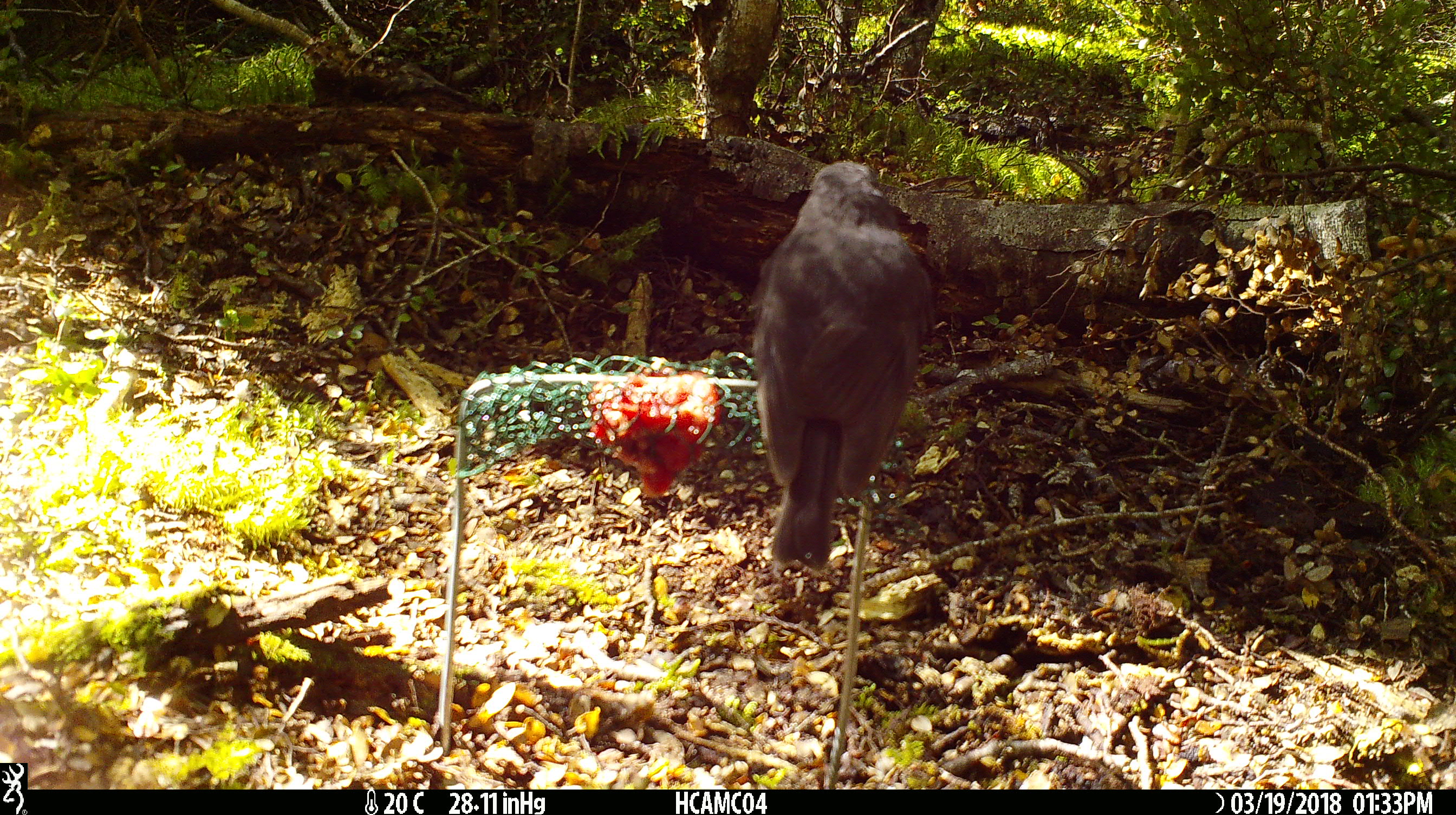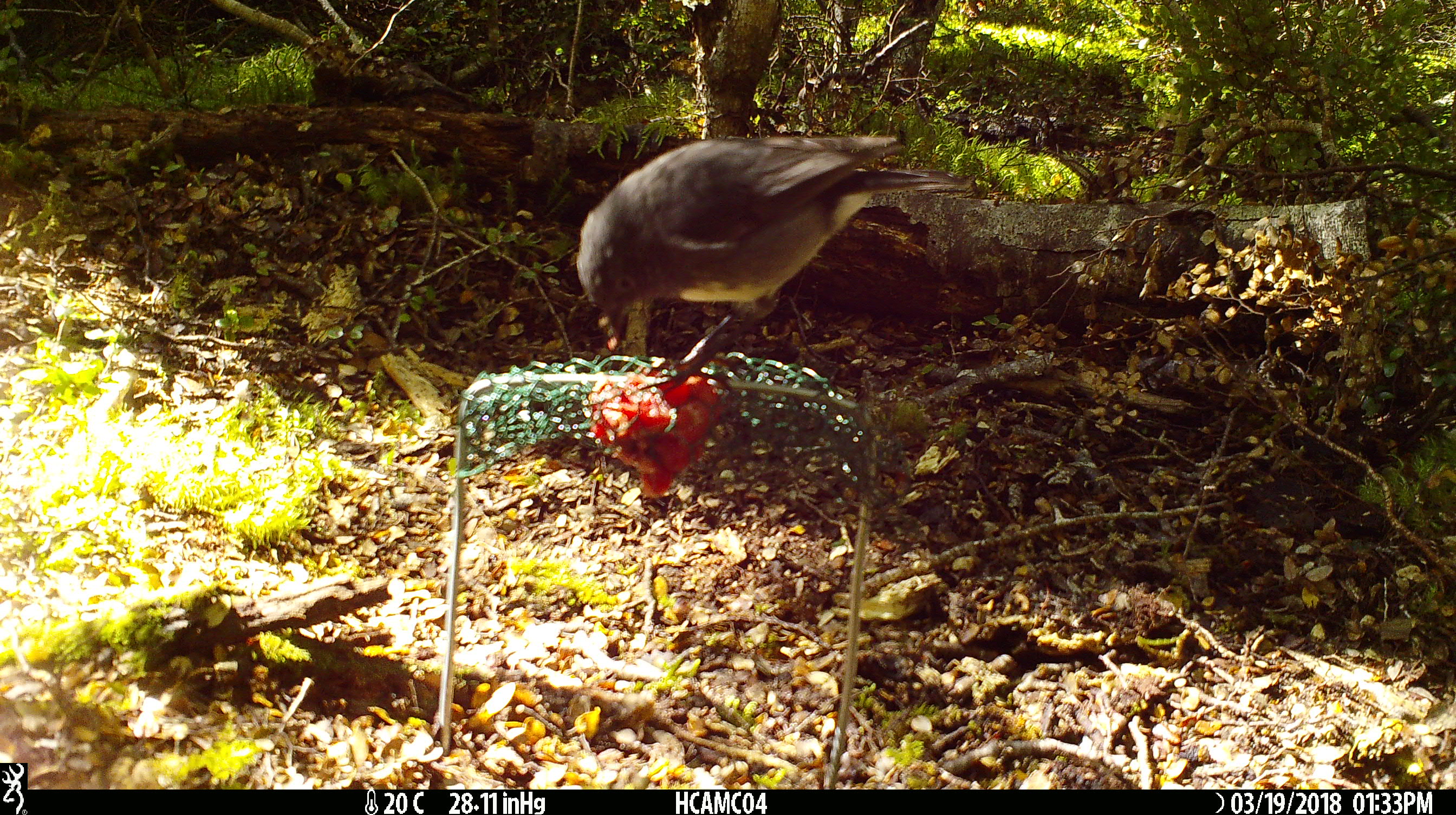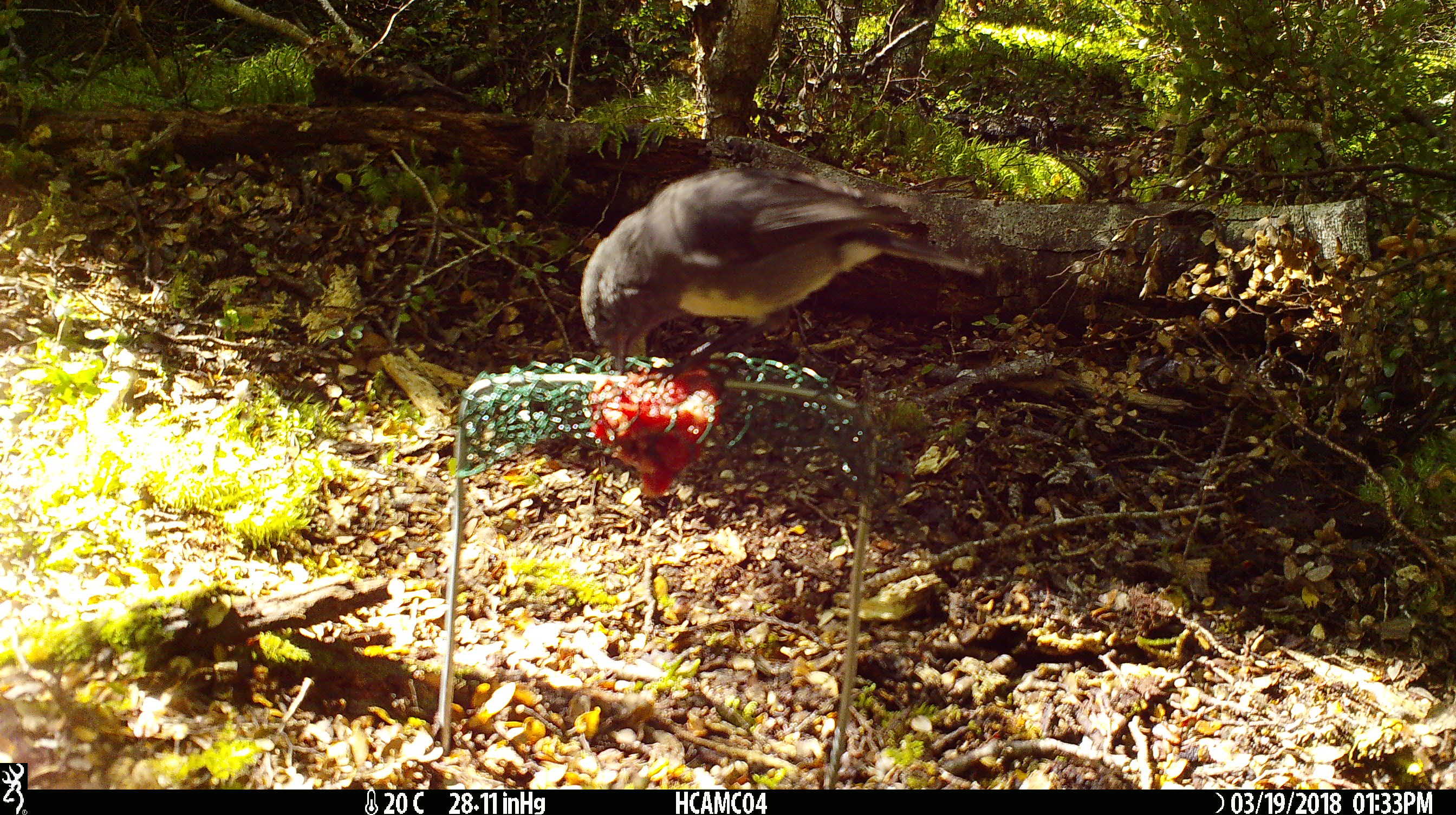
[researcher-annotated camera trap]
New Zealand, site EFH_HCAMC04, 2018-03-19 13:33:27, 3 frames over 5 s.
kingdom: Animalia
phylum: Chordata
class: Aves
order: Passeriformes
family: Petroicidae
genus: Petroica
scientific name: Petroica australis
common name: new zealand robin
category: robin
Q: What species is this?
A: Robin (new zealand robin) (Petroica australis).